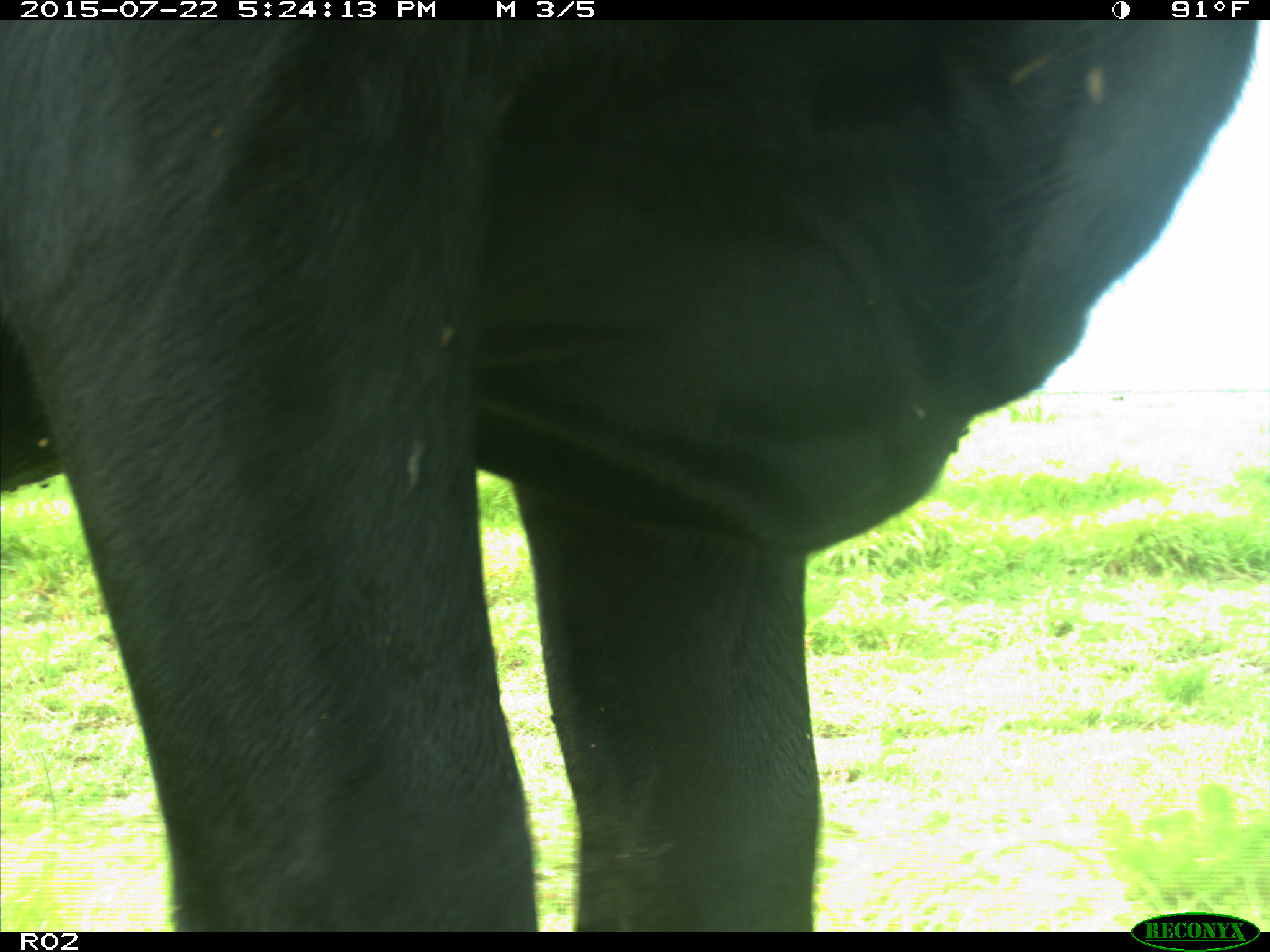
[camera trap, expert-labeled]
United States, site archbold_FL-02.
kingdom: Animalia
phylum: Chordata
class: Mammalia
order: Artiodactyla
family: Bovidae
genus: Bos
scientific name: Bos taurus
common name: domestic cow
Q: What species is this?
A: Bos taurus (domestic cow).